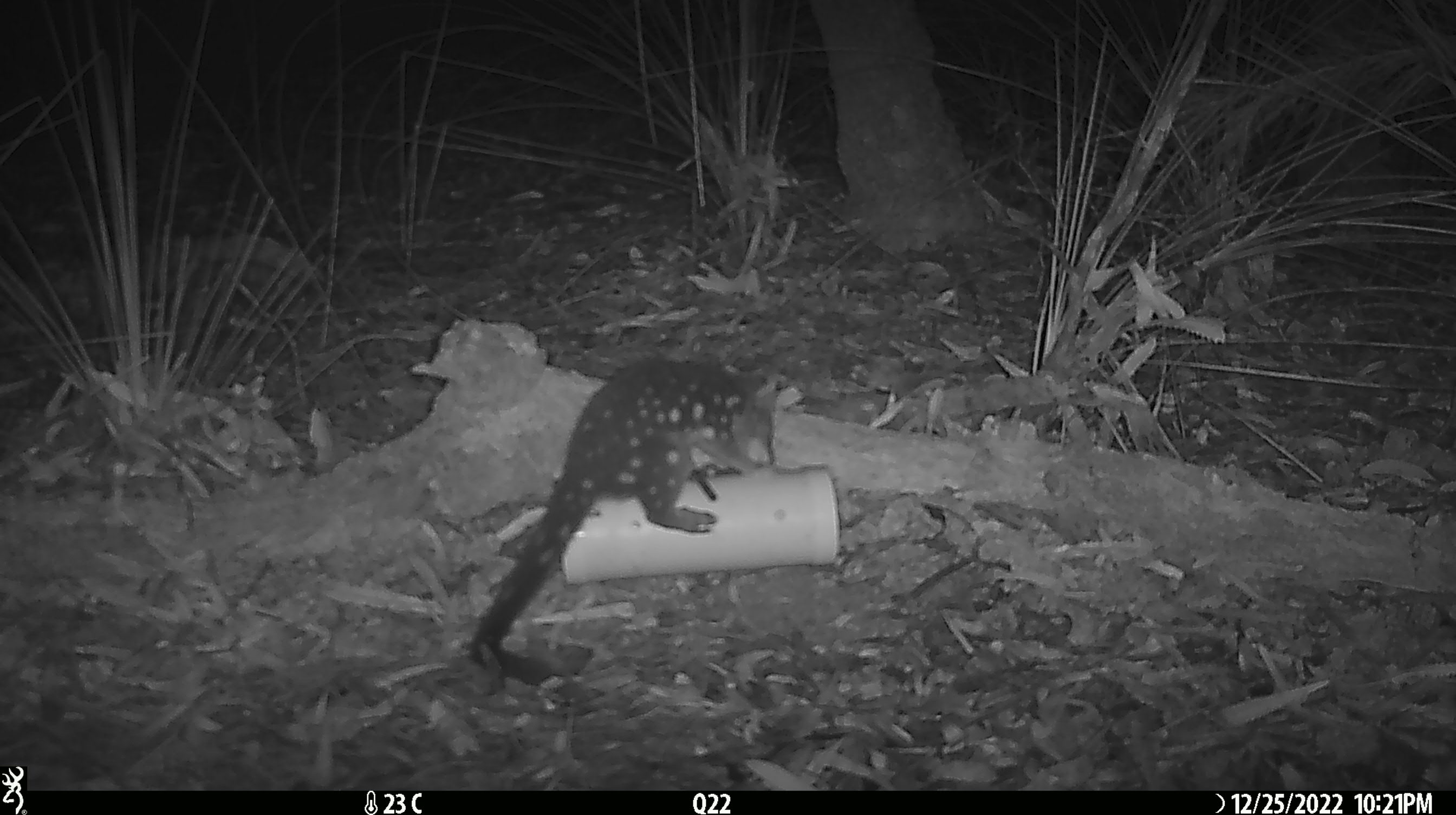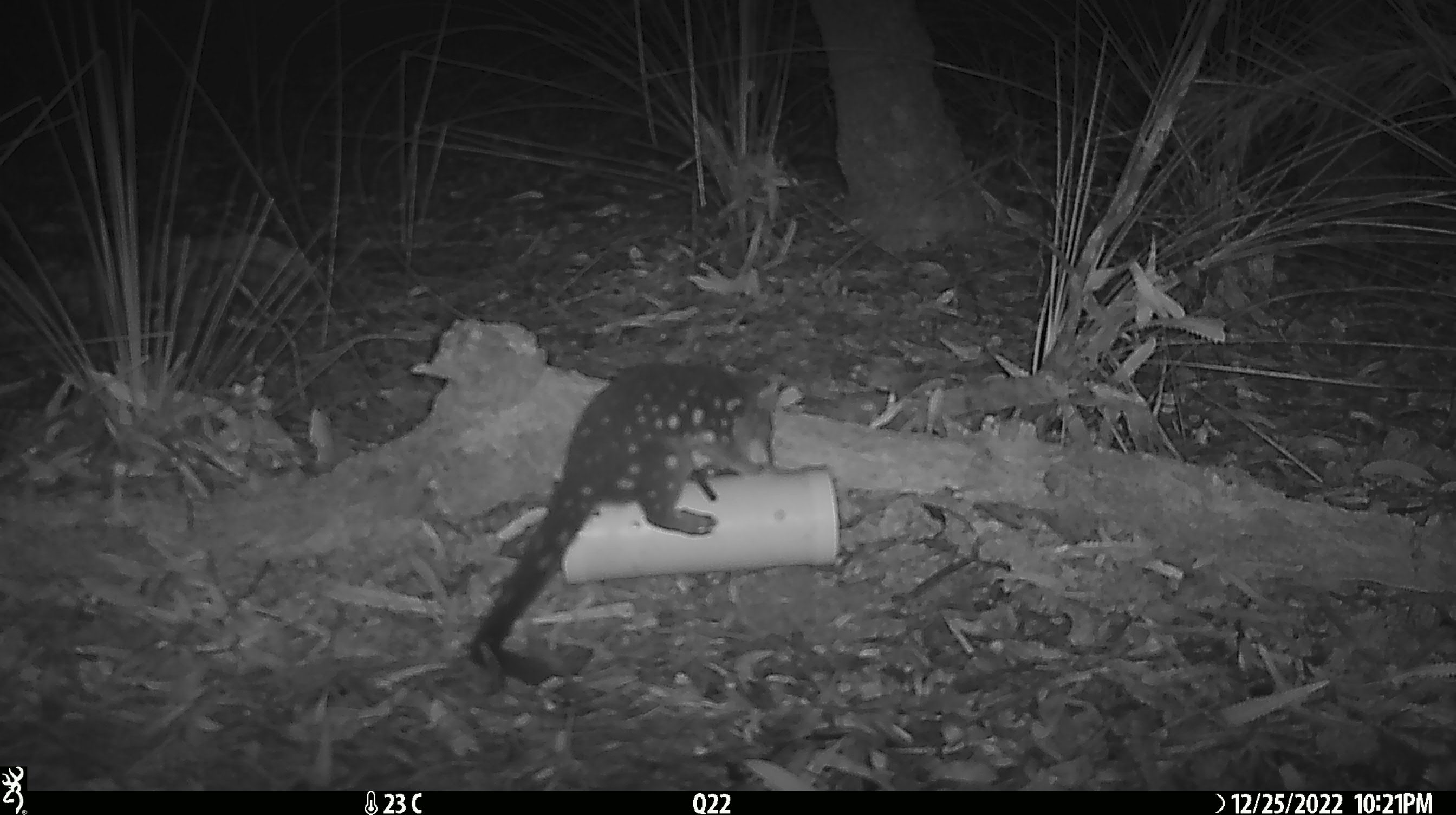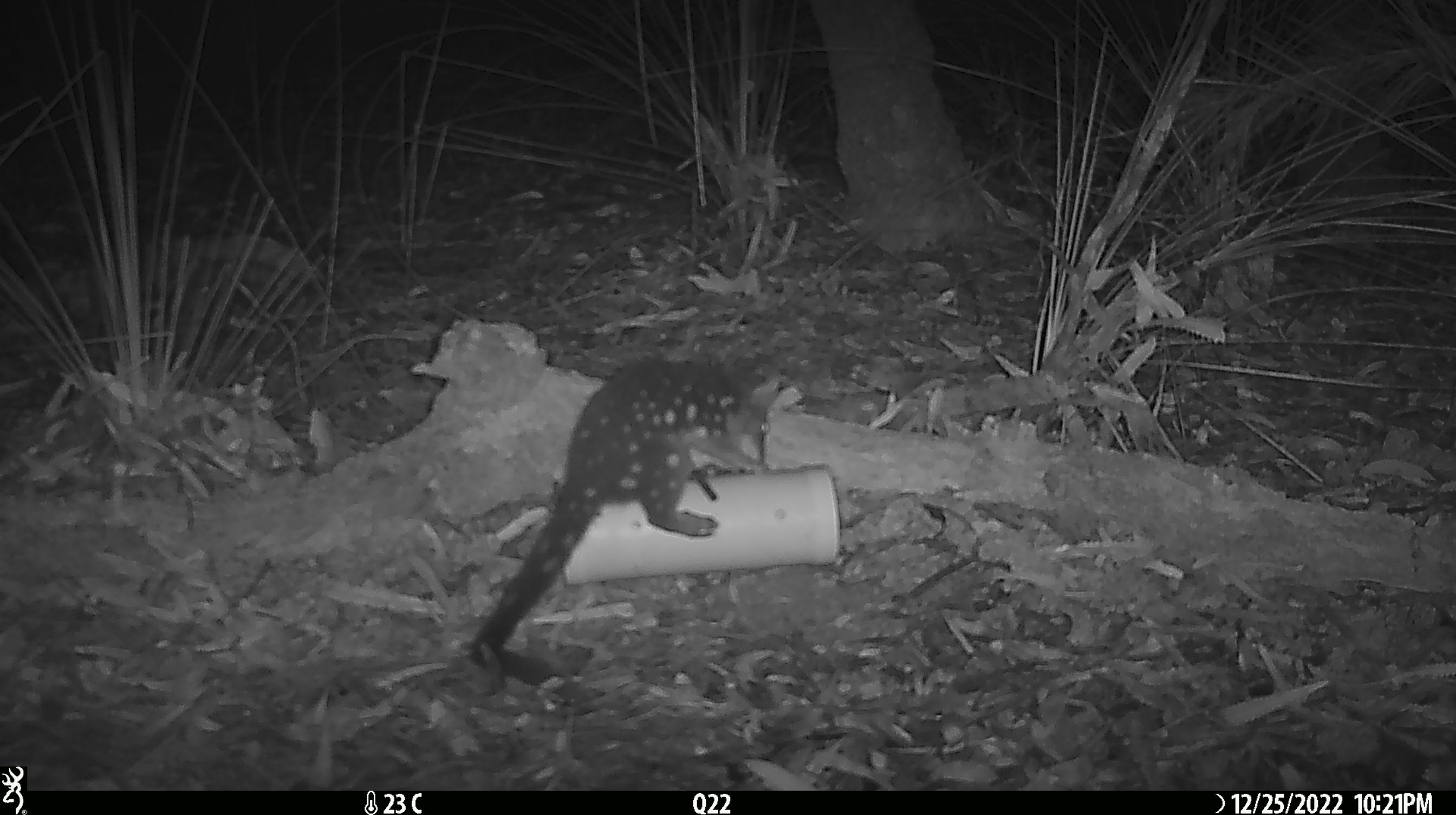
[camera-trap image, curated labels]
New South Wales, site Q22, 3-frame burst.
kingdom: Animalia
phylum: Chordata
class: Mammalia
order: Dasyuromorphia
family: Dasyuridae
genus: Dasyurus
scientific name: Dasyurus maculatus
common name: spotted-tailed quoll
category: quoll